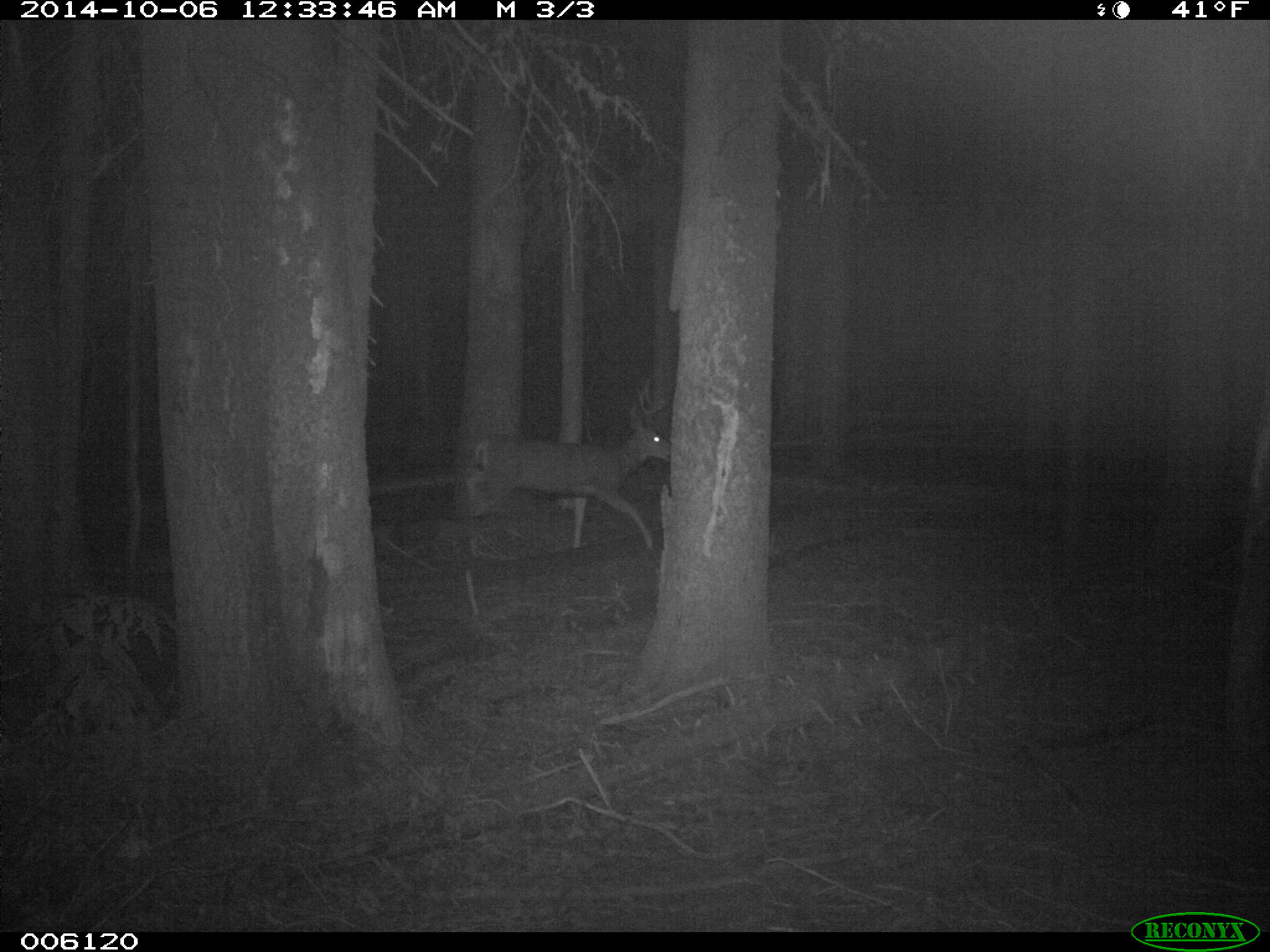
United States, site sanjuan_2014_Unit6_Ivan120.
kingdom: Animalia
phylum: Chordata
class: Mammalia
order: Artiodactyla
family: Cervidae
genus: Odocoileus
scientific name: Odocoileus hemionus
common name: mule deer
Odocoileus hemionus (mule deer).